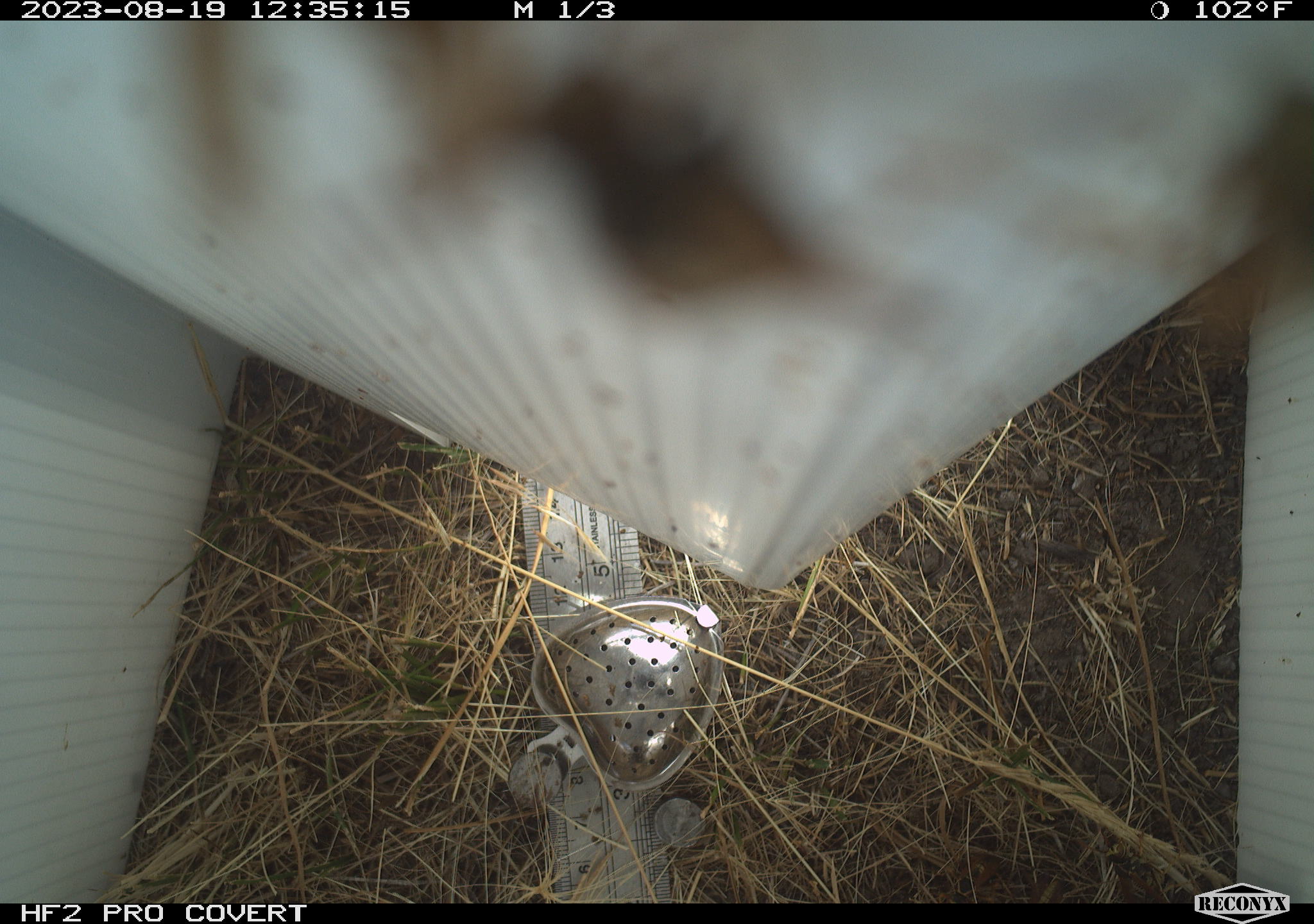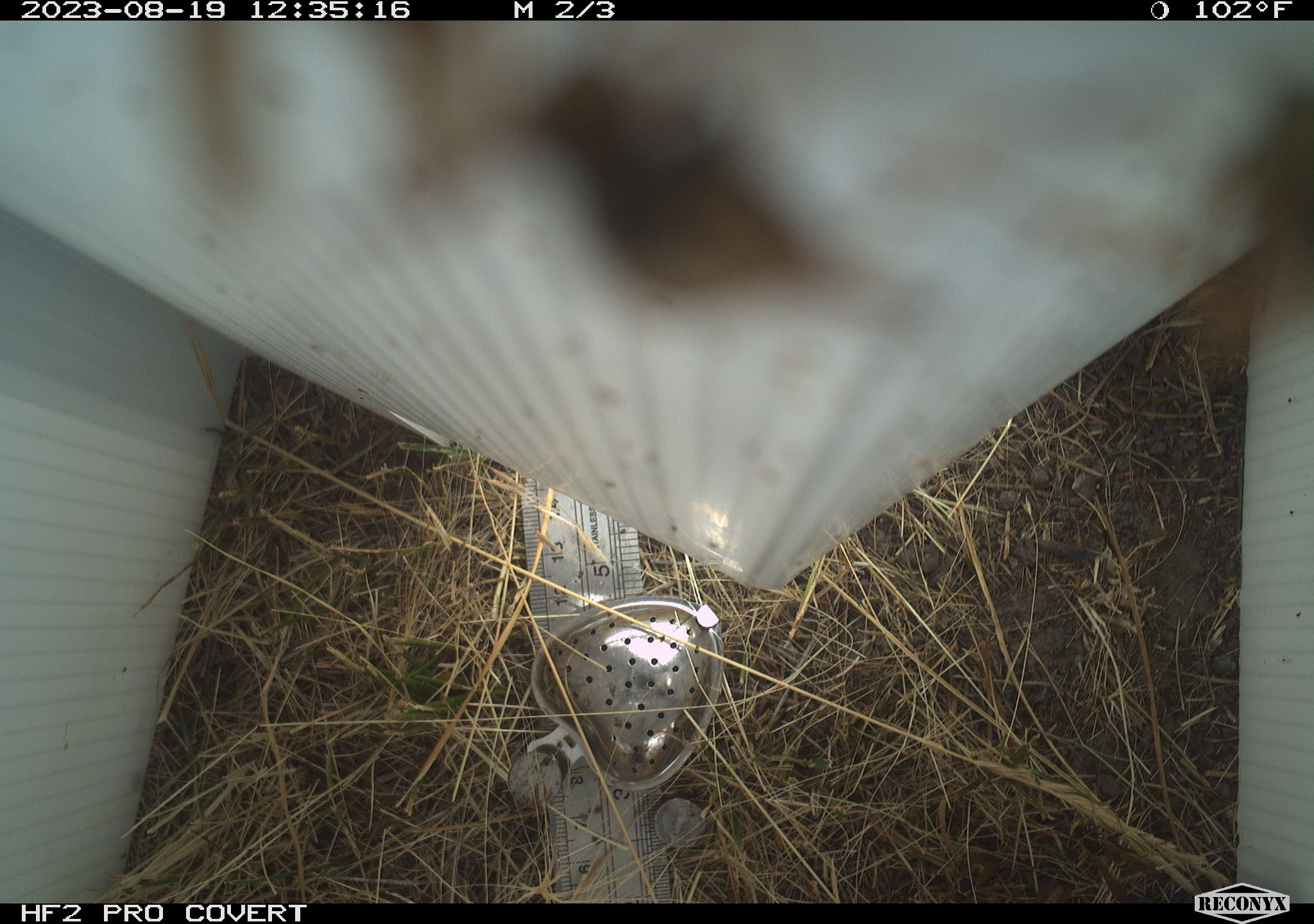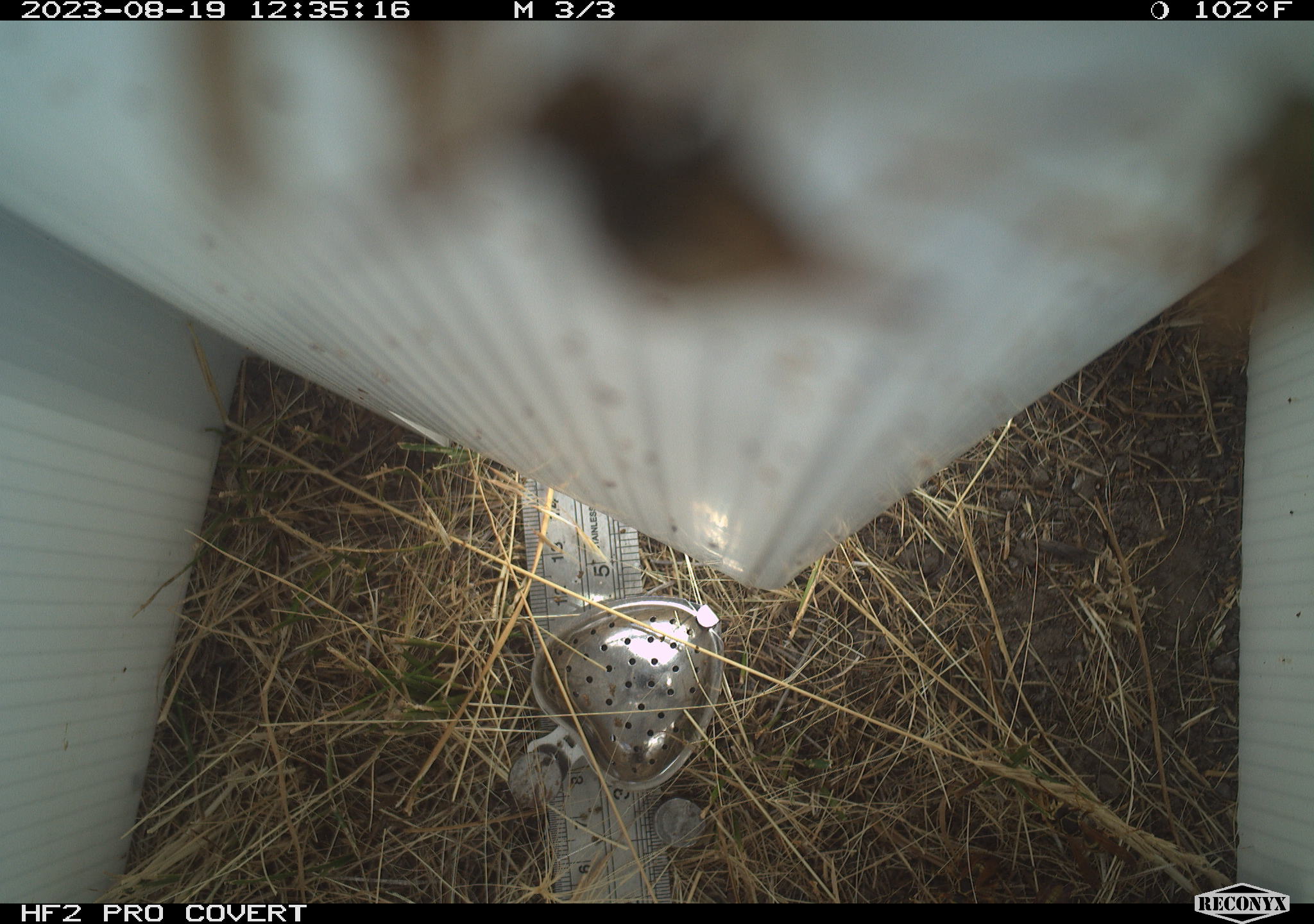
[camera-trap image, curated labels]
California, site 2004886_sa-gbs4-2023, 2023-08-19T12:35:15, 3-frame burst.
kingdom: Animalia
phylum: Arthropoda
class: Insecta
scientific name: Insecta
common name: insect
Insect (Insecta).